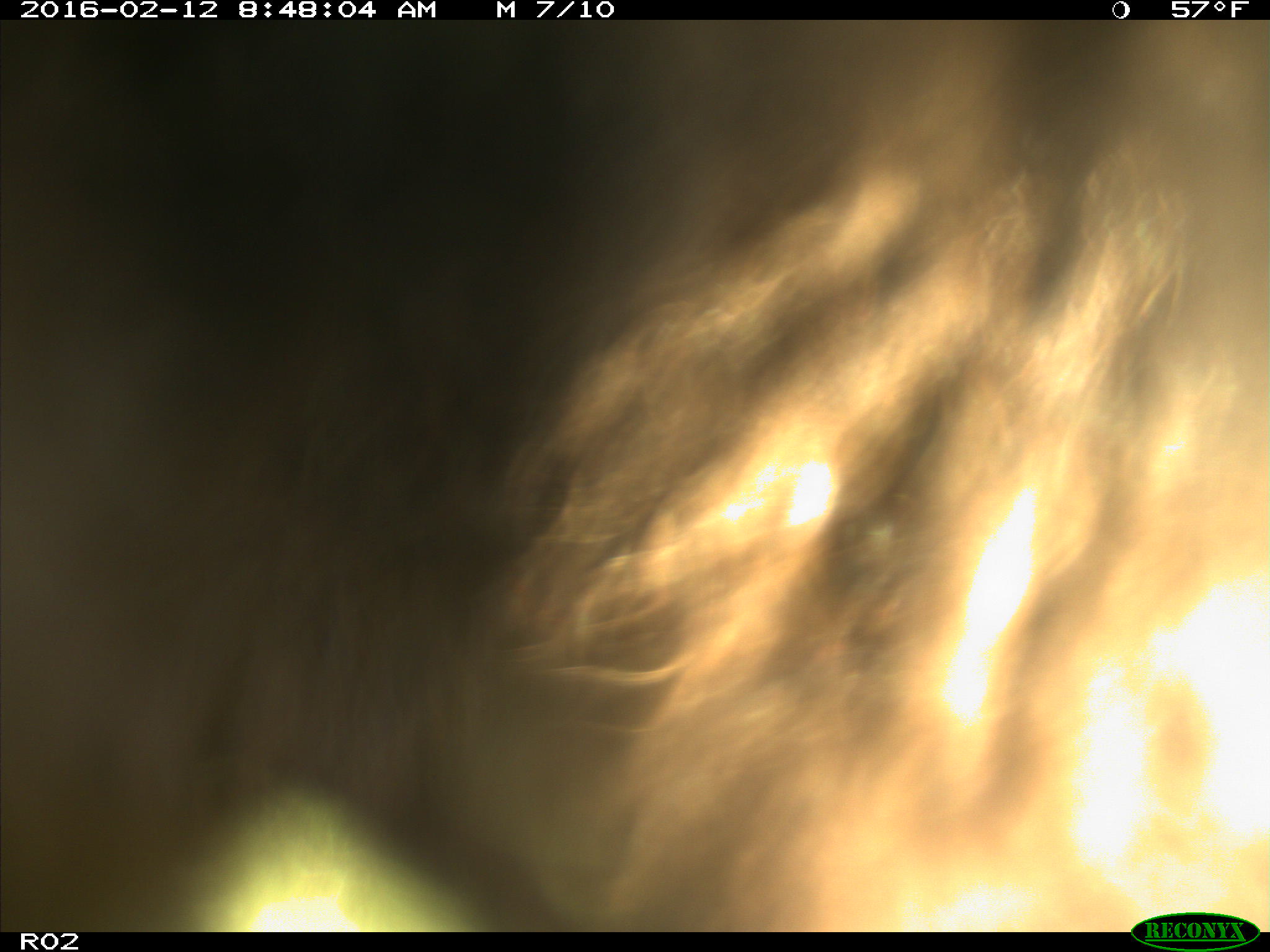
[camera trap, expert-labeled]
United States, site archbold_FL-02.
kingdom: Animalia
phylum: Chordata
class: Mammalia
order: Artiodactyla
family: Bovidae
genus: Bos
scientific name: Bos taurus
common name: domestic cow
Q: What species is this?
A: Bos taurus (domestic cow).